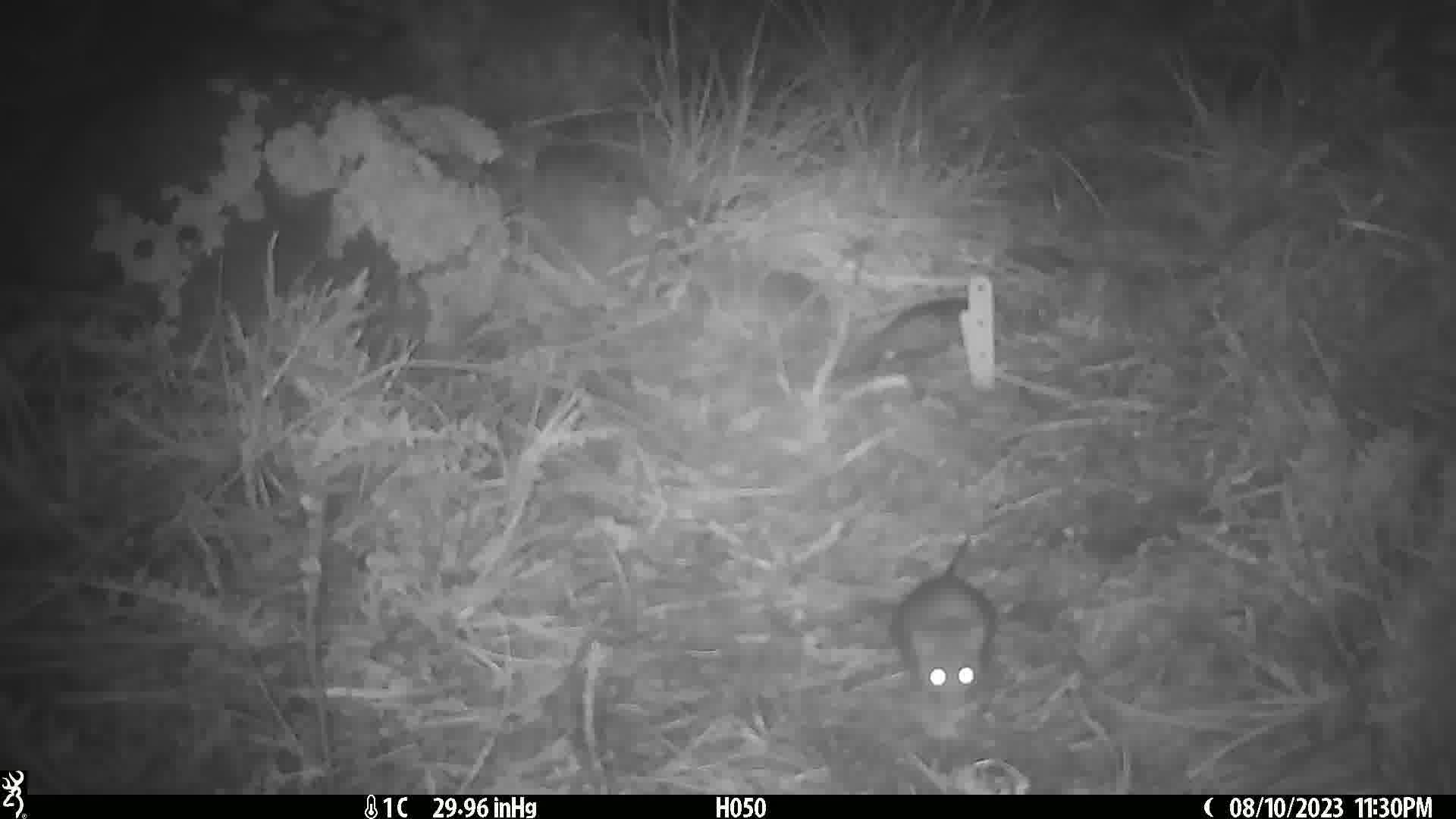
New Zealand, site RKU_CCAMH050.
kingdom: Animalia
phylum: Chordata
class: Mammalia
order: Rodentia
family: Muridae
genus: Rattus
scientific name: Rattus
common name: rat